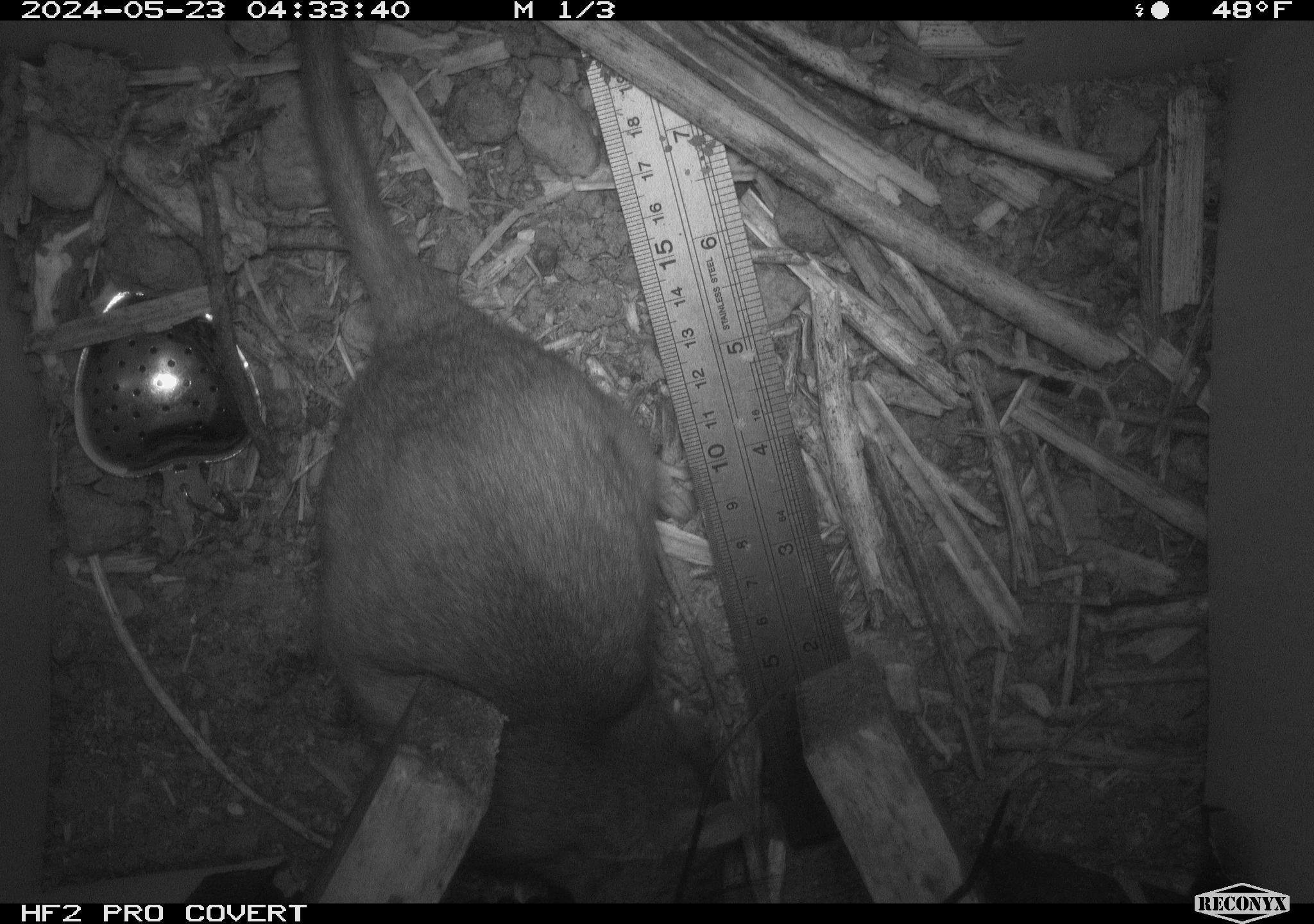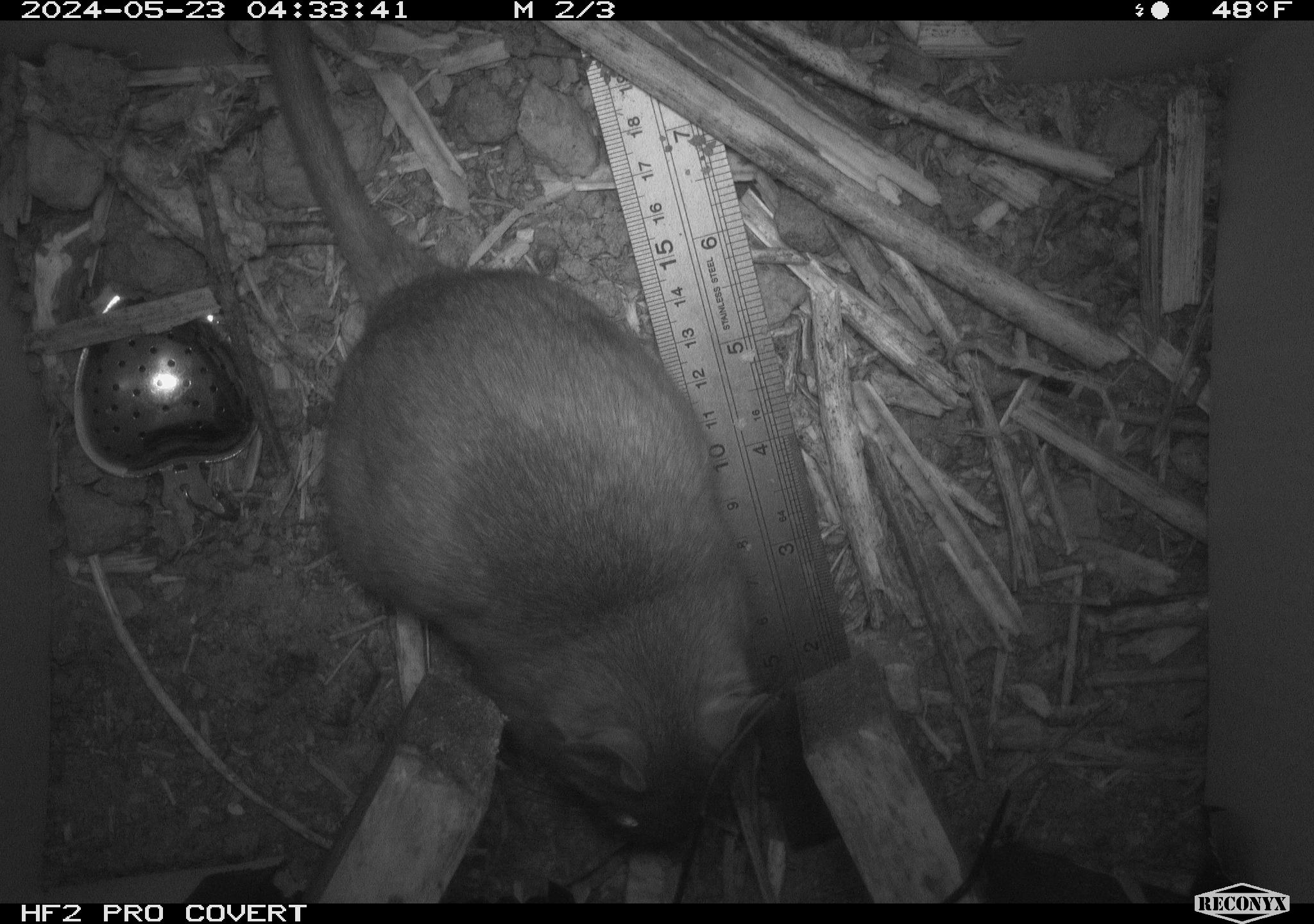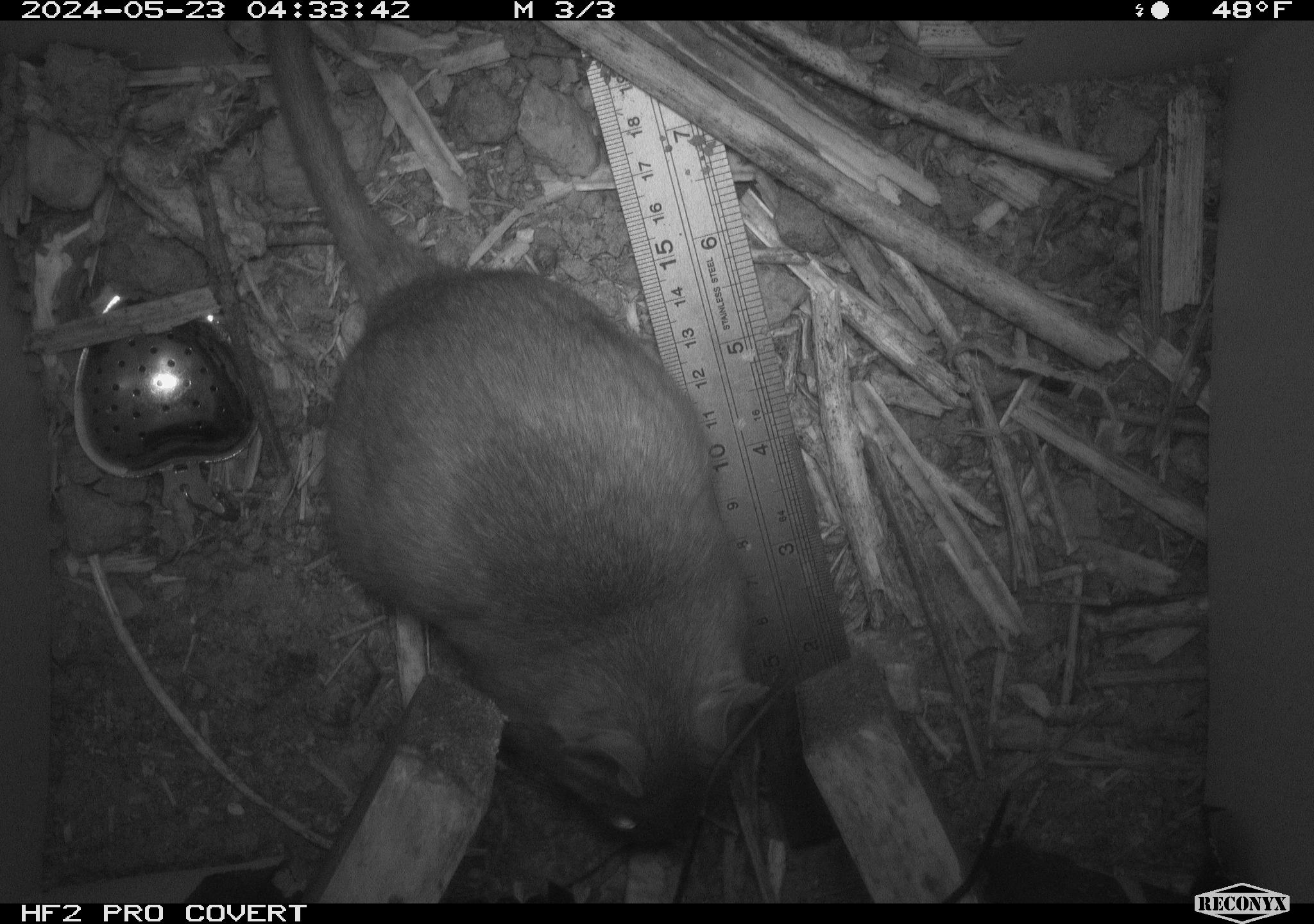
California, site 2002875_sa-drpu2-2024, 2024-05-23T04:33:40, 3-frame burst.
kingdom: Animalia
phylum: Chordata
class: Mammalia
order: Rodentia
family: Cricetidae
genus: Neotoma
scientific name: Neotoma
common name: pack rat or woodrat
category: neotoma species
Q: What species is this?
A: Neotoma species (pack rat or woodrat) (Neotoma).